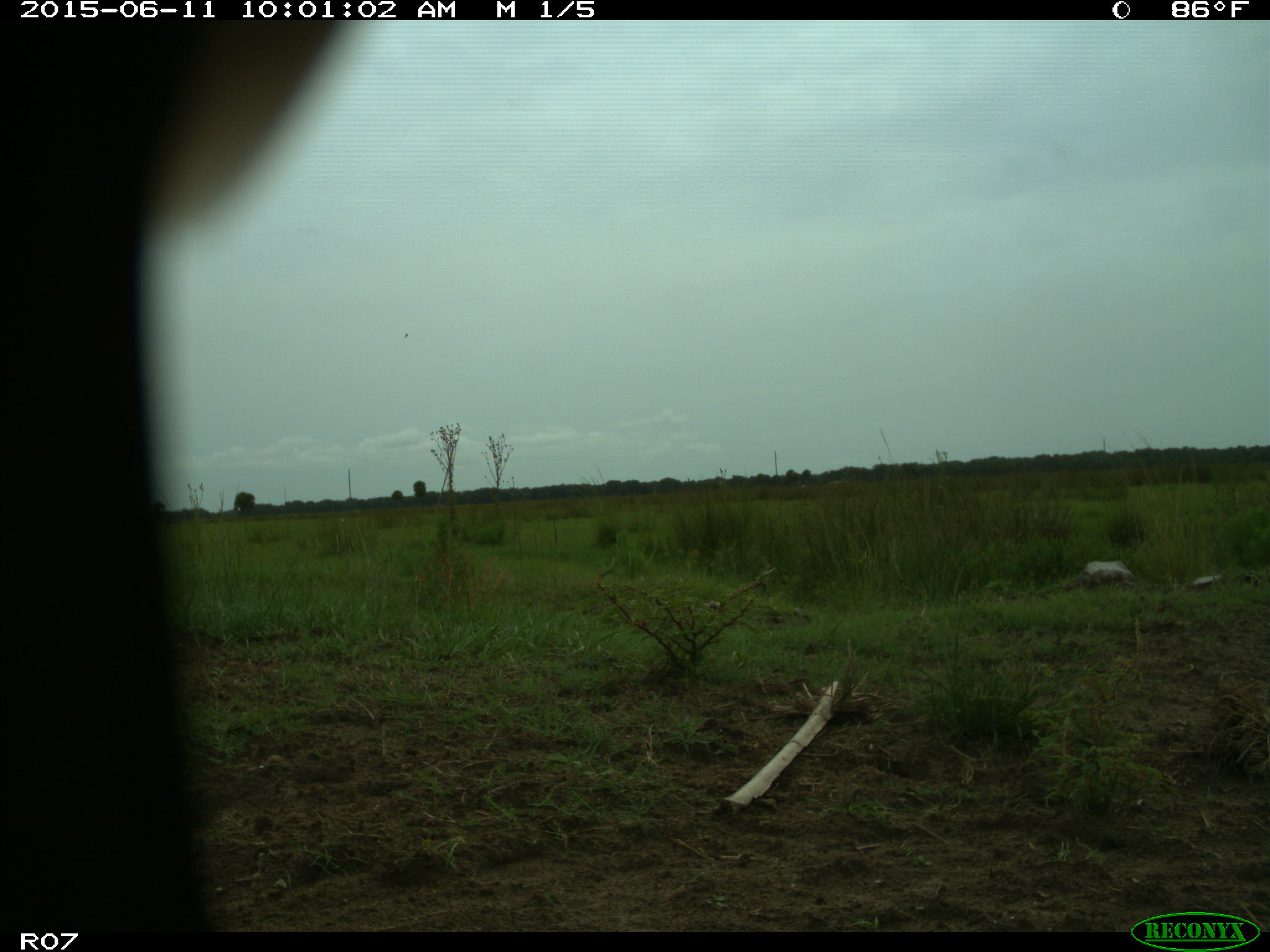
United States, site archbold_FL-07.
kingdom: Animalia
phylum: Chordata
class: Mammalia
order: Artiodactyla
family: Bovidae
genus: Bos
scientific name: Bos taurus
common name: domestic cow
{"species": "Bos taurus (domestic cow)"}